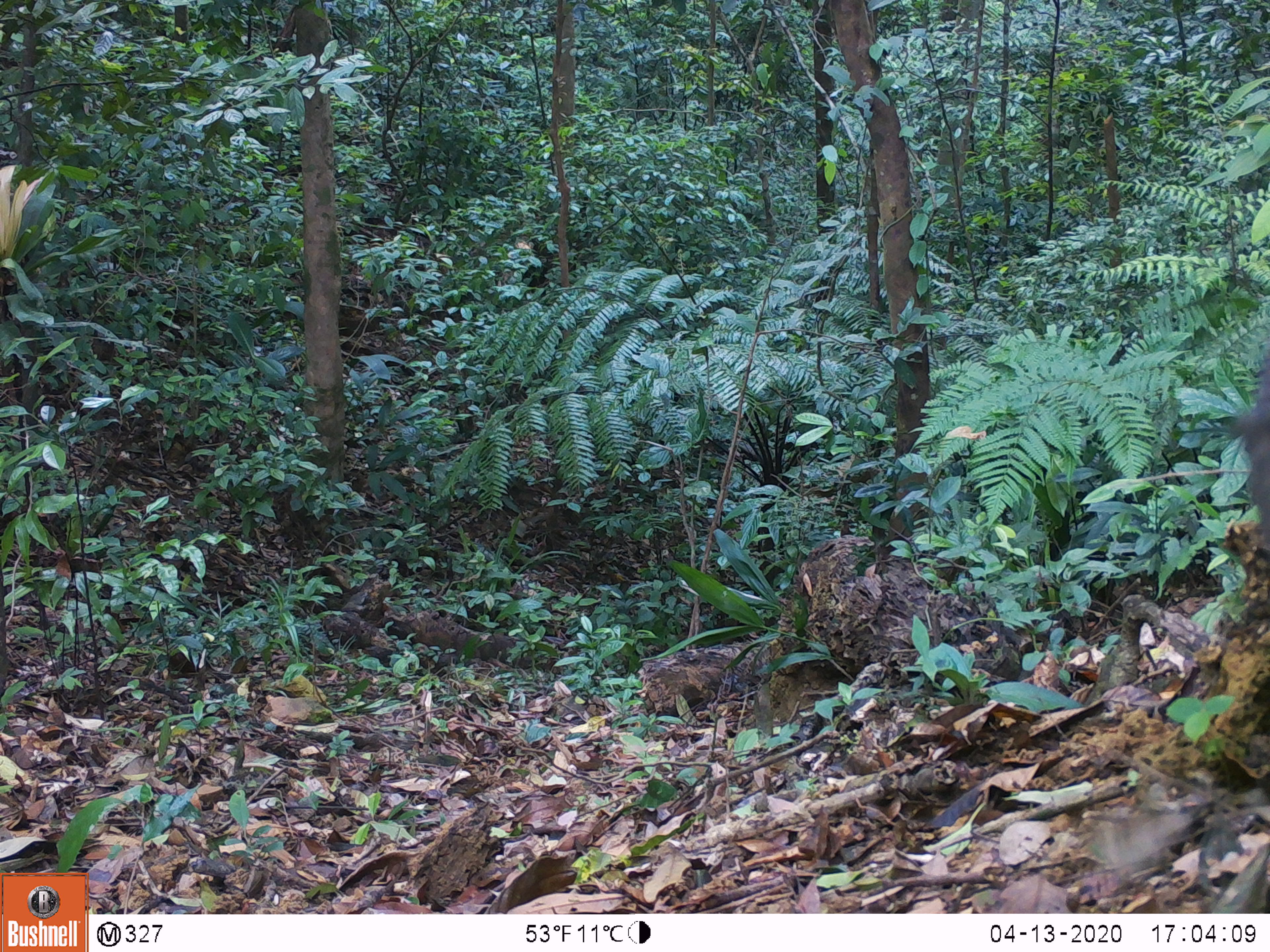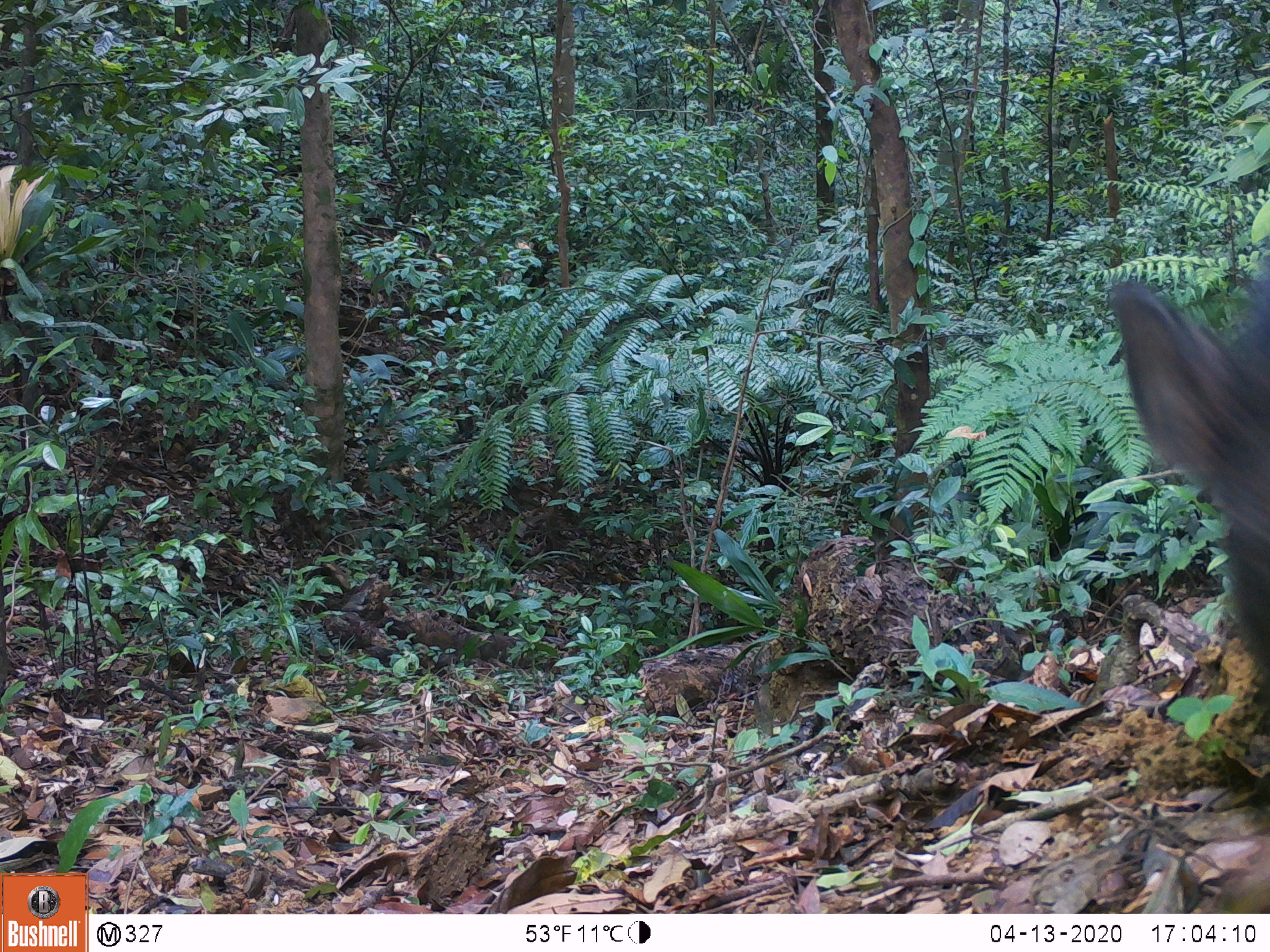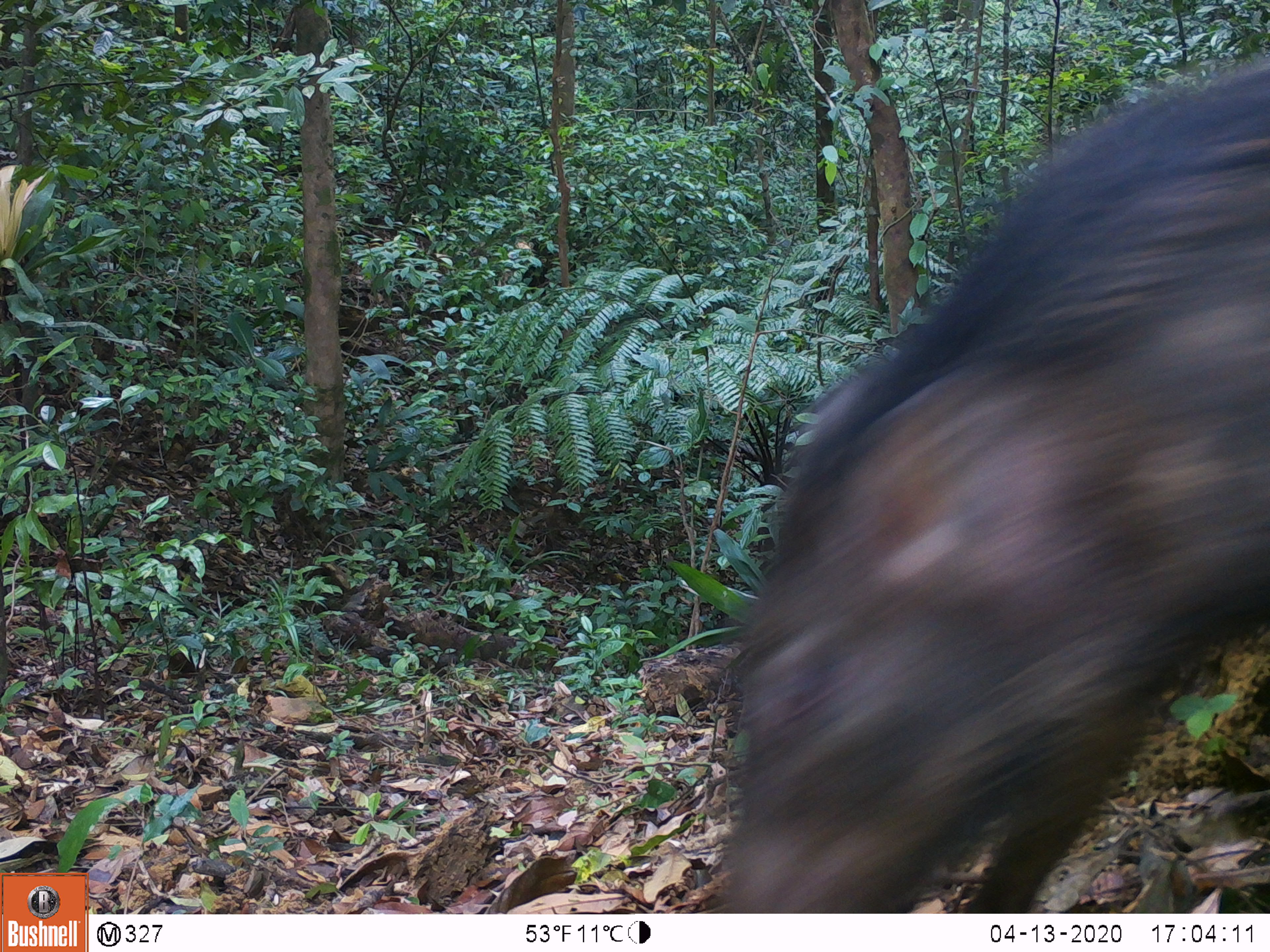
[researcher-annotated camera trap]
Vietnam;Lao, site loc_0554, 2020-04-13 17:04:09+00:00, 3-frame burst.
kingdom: Animalia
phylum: Chordata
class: Mammalia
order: Artiodactyla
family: Suidae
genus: Sus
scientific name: Sus scrofa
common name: eurasian wild pig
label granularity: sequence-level